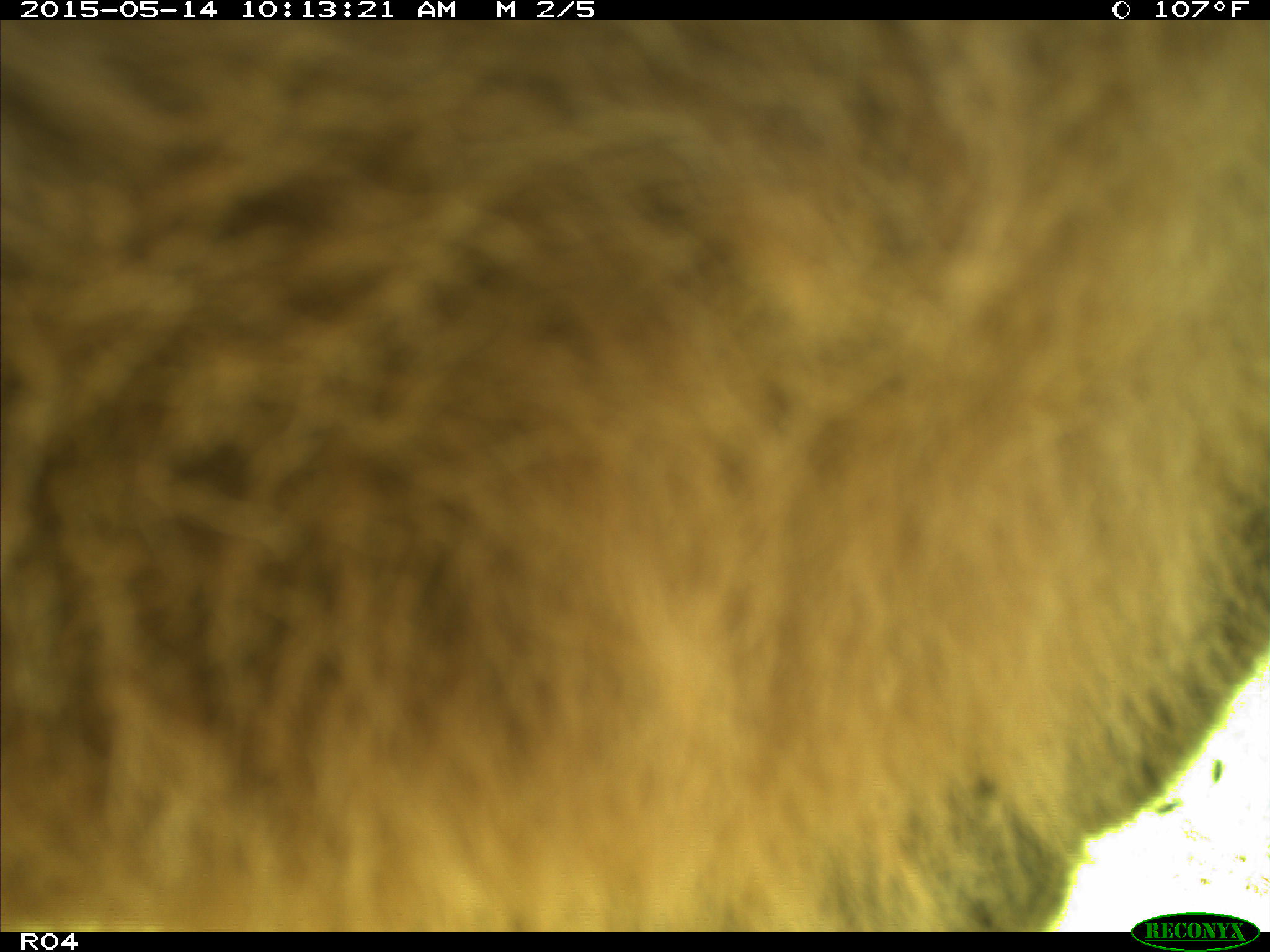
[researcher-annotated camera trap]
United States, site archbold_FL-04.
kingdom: Animalia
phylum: Chordata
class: Mammalia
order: Artiodactyla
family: Bovidae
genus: Bos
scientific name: Bos taurus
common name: domestic cow